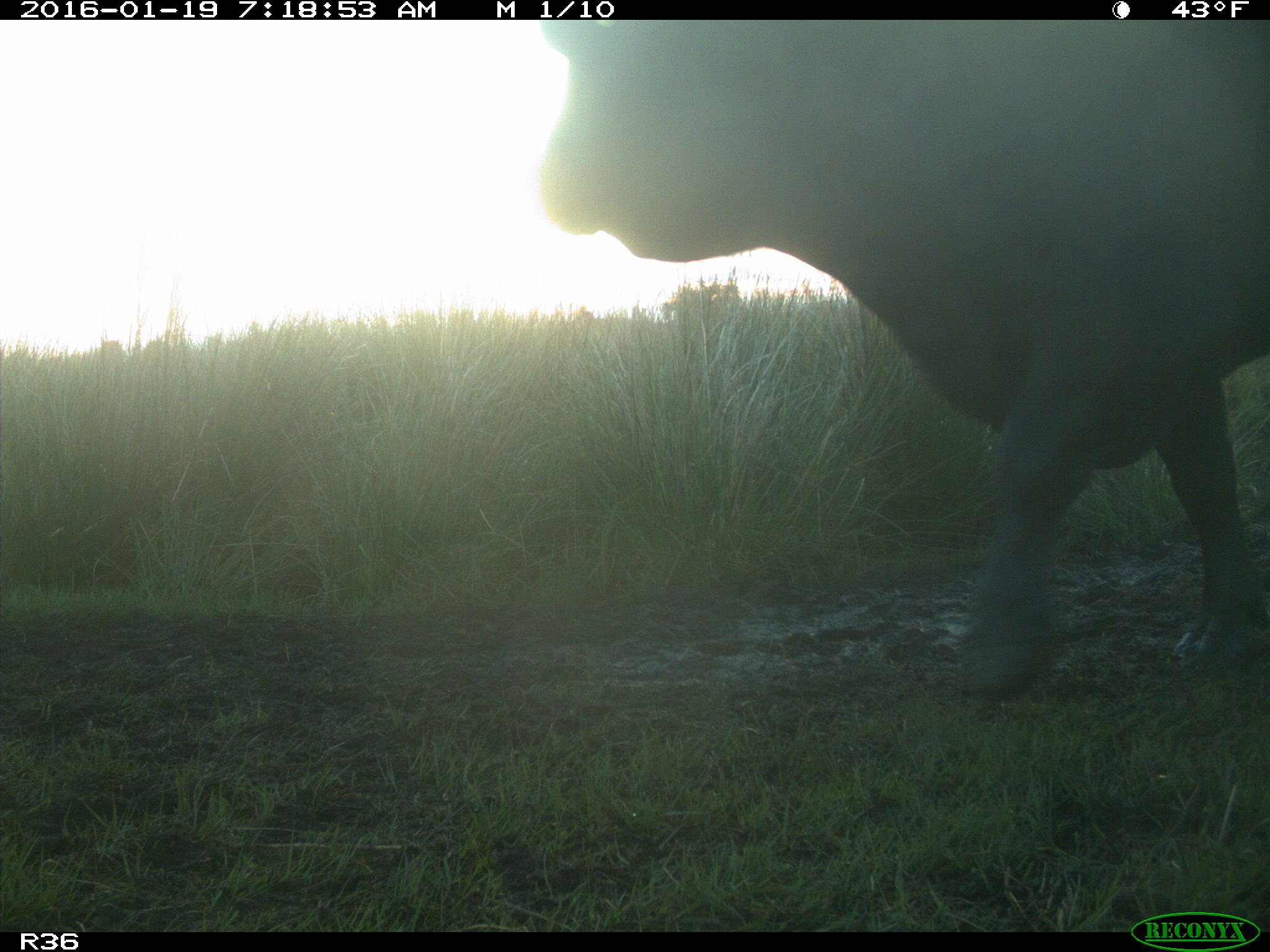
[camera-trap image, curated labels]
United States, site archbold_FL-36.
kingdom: Animalia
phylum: Chordata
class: Mammalia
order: Artiodactyla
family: Bovidae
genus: Bos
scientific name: Bos taurus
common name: domestic cow